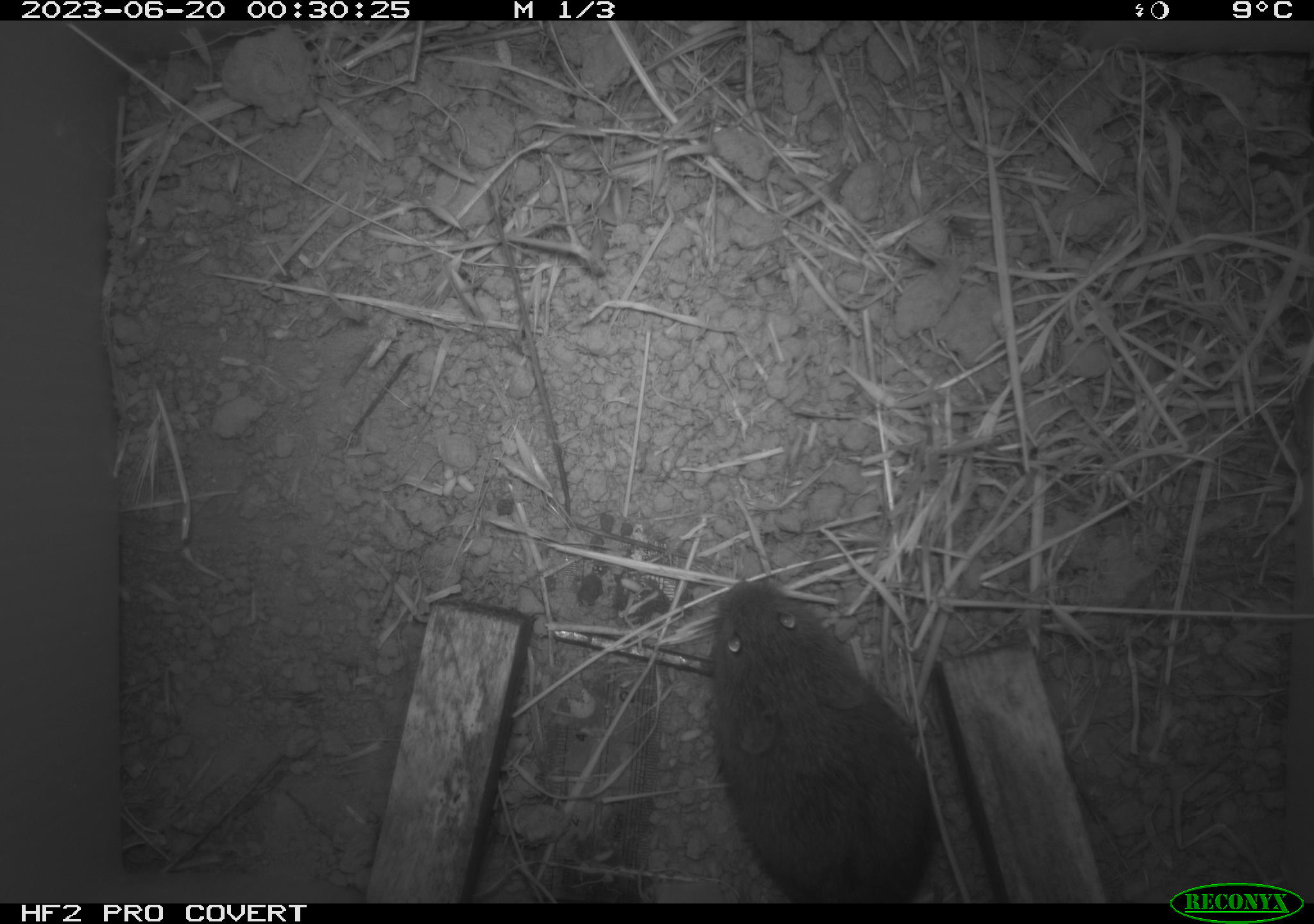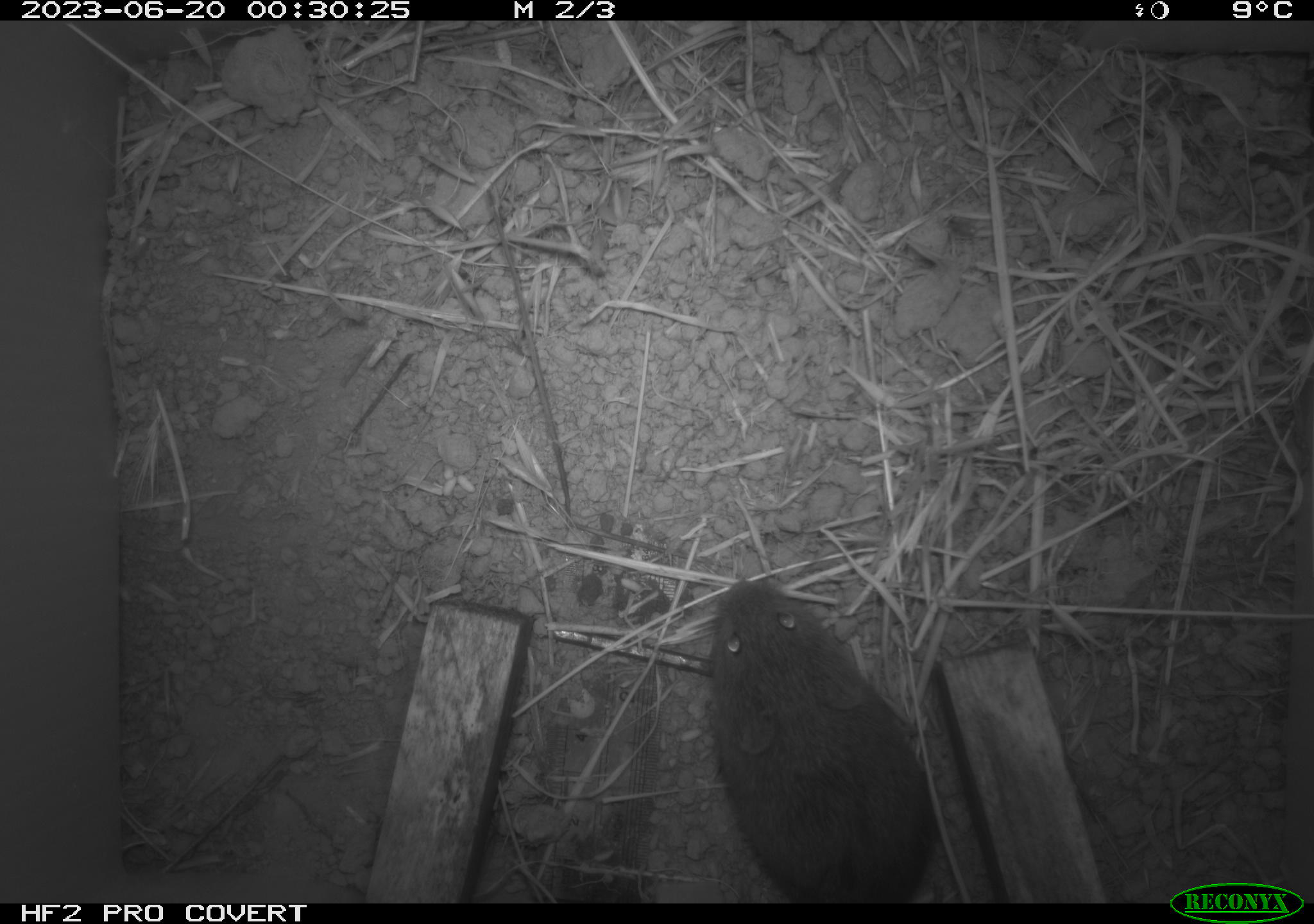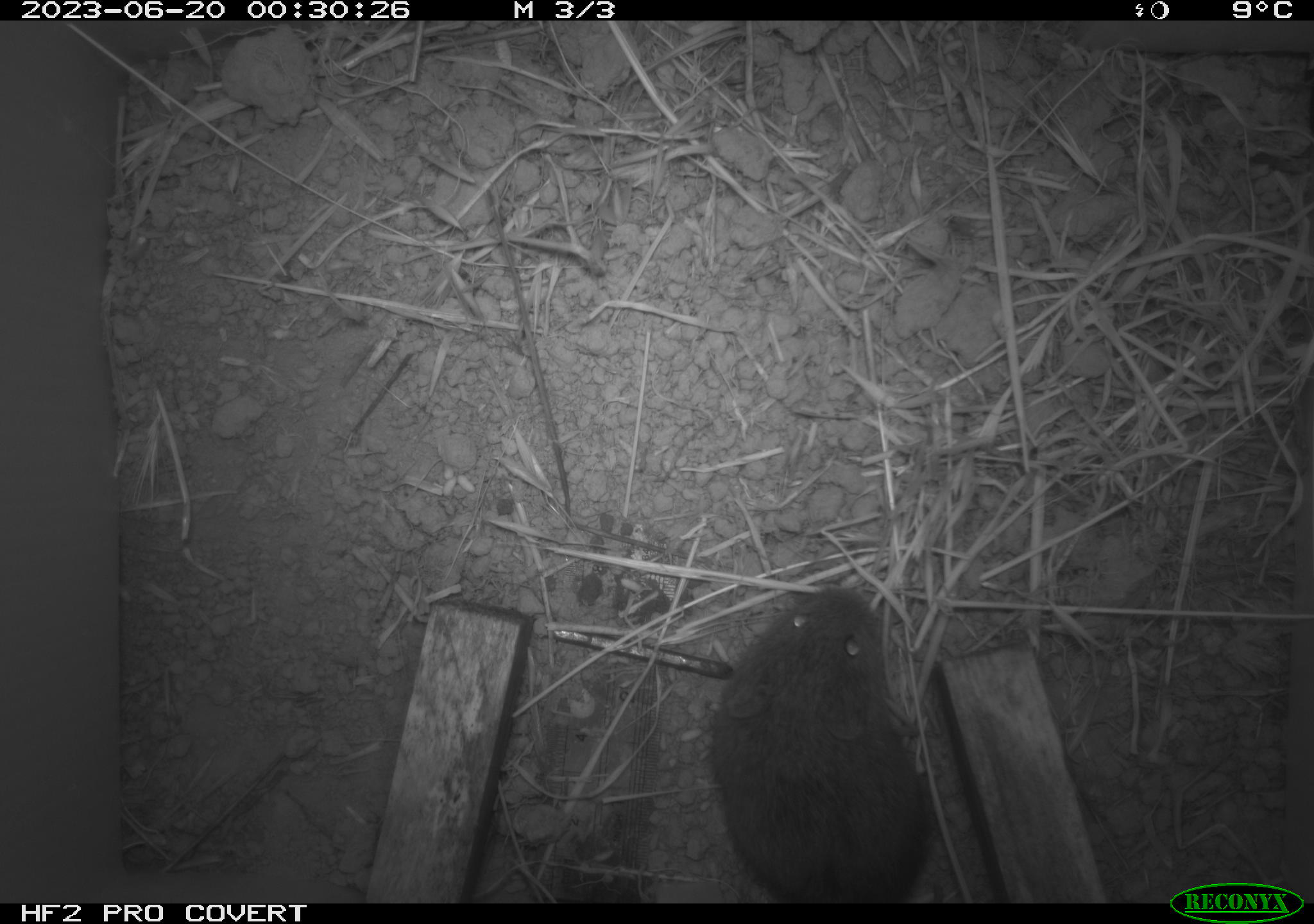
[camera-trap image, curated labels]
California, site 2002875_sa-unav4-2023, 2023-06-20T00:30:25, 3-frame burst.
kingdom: Animalia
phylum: Chordata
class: Mammalia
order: Rodentia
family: Cricetidae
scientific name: Arvicolinae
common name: voles, lemmings, and muskrats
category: arvicolinae subfamily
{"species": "arvicolinae subfamily (voles, lemmings, and muskrats) (Arvicolinae)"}